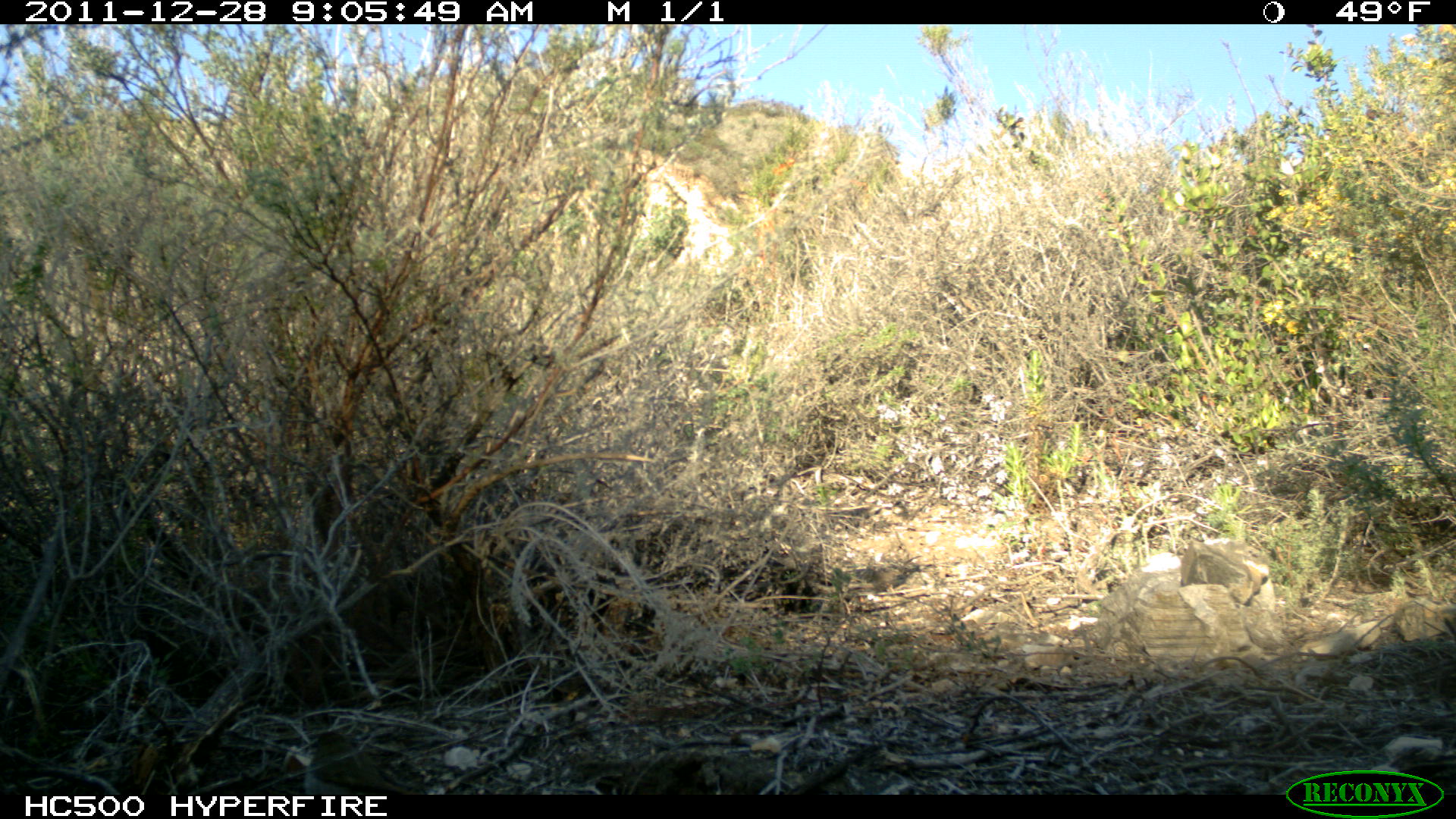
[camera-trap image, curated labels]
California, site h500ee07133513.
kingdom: Animalia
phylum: Chordata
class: Aves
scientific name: Aves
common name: bird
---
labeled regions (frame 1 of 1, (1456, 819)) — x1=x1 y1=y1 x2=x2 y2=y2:
bird: x1=303 y1=732 x2=406 y2=794